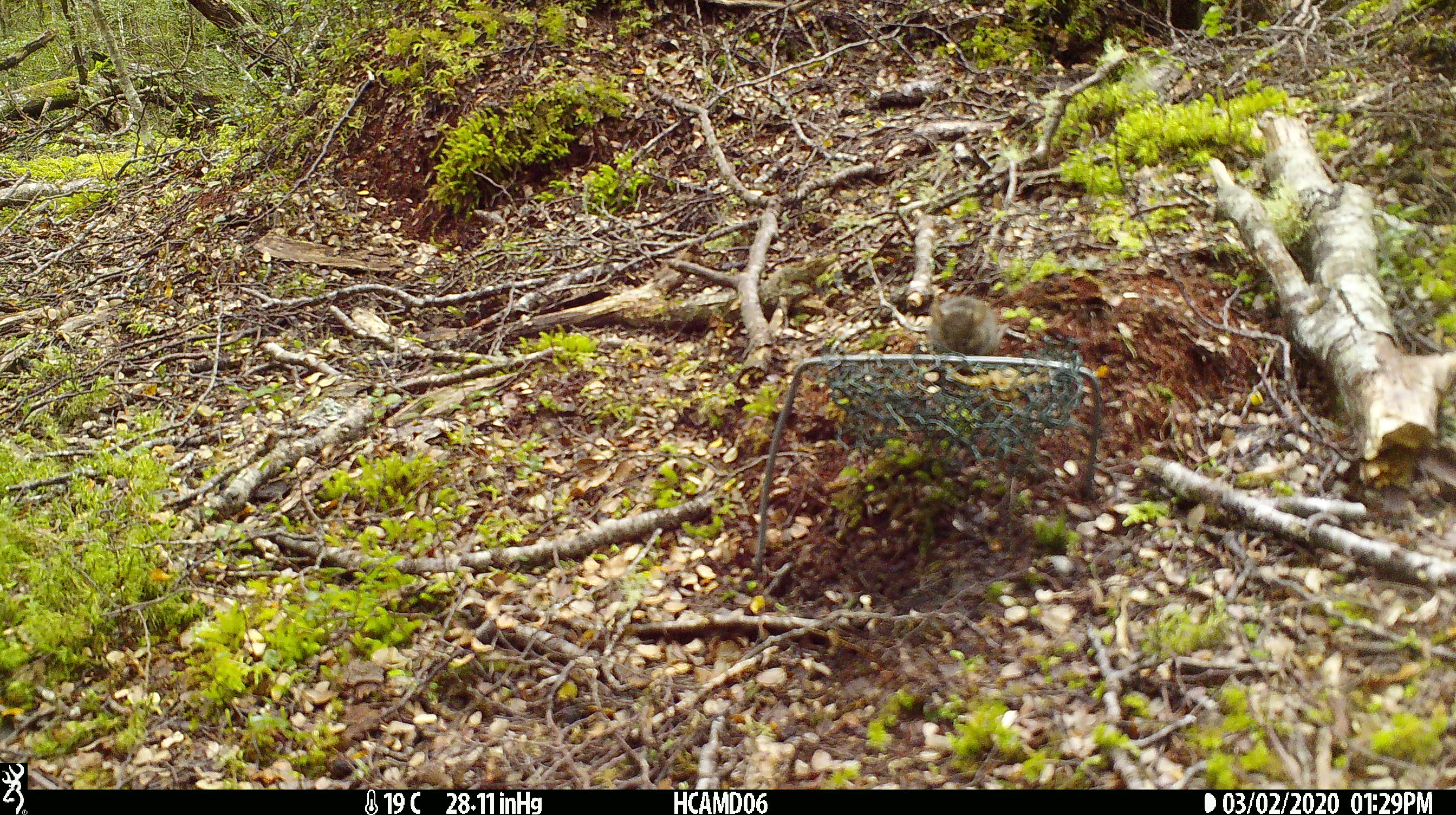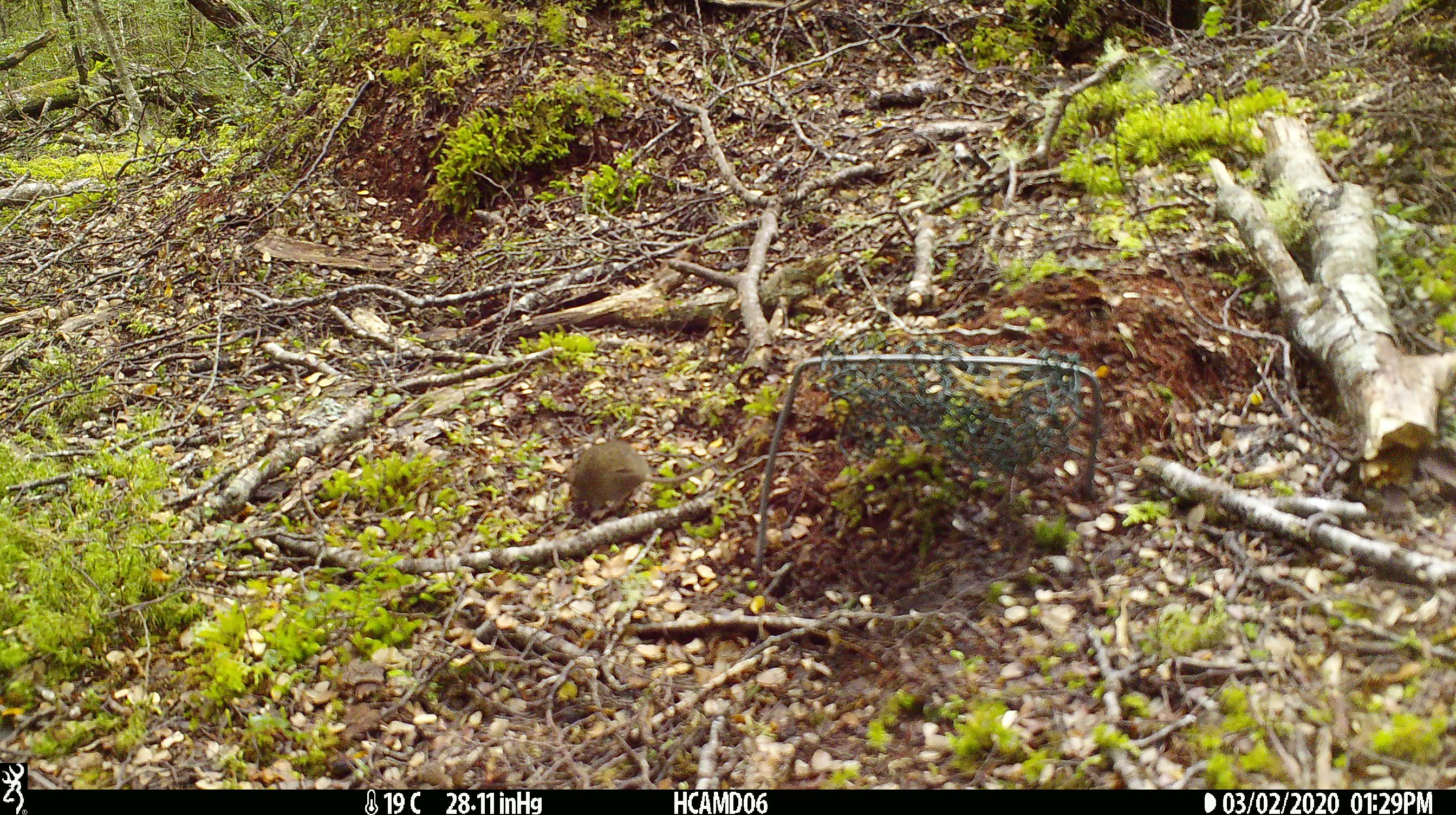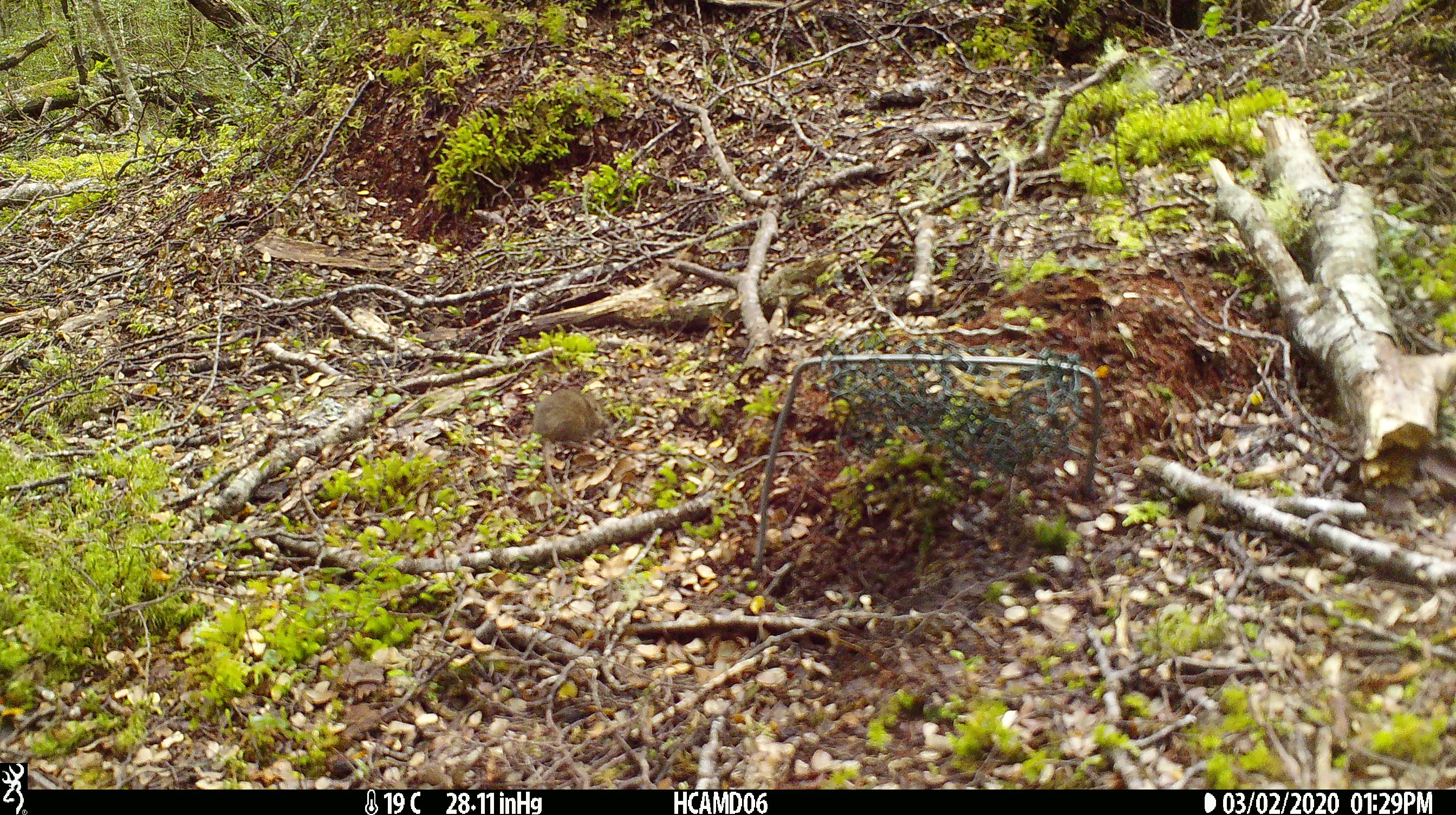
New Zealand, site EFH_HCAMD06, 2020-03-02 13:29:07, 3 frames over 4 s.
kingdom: Animalia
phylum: Chordata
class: Mammalia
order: Rodentia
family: Muridae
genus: Mus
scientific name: Mus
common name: mouse